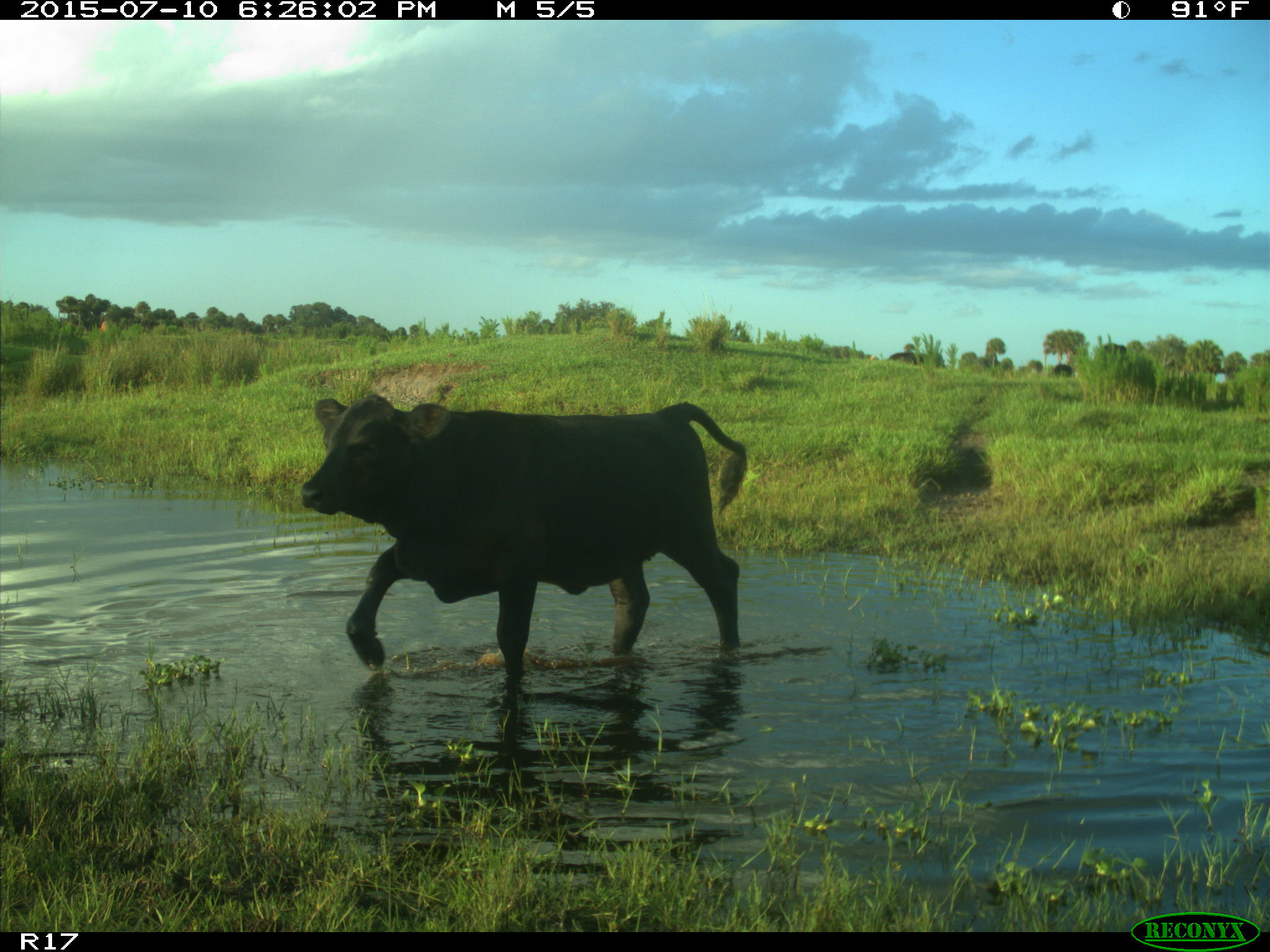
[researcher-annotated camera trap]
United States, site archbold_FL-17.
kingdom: Animalia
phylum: Chordata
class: Mammalia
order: Artiodactyla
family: Bovidae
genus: Bos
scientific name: Bos taurus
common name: domestic cow